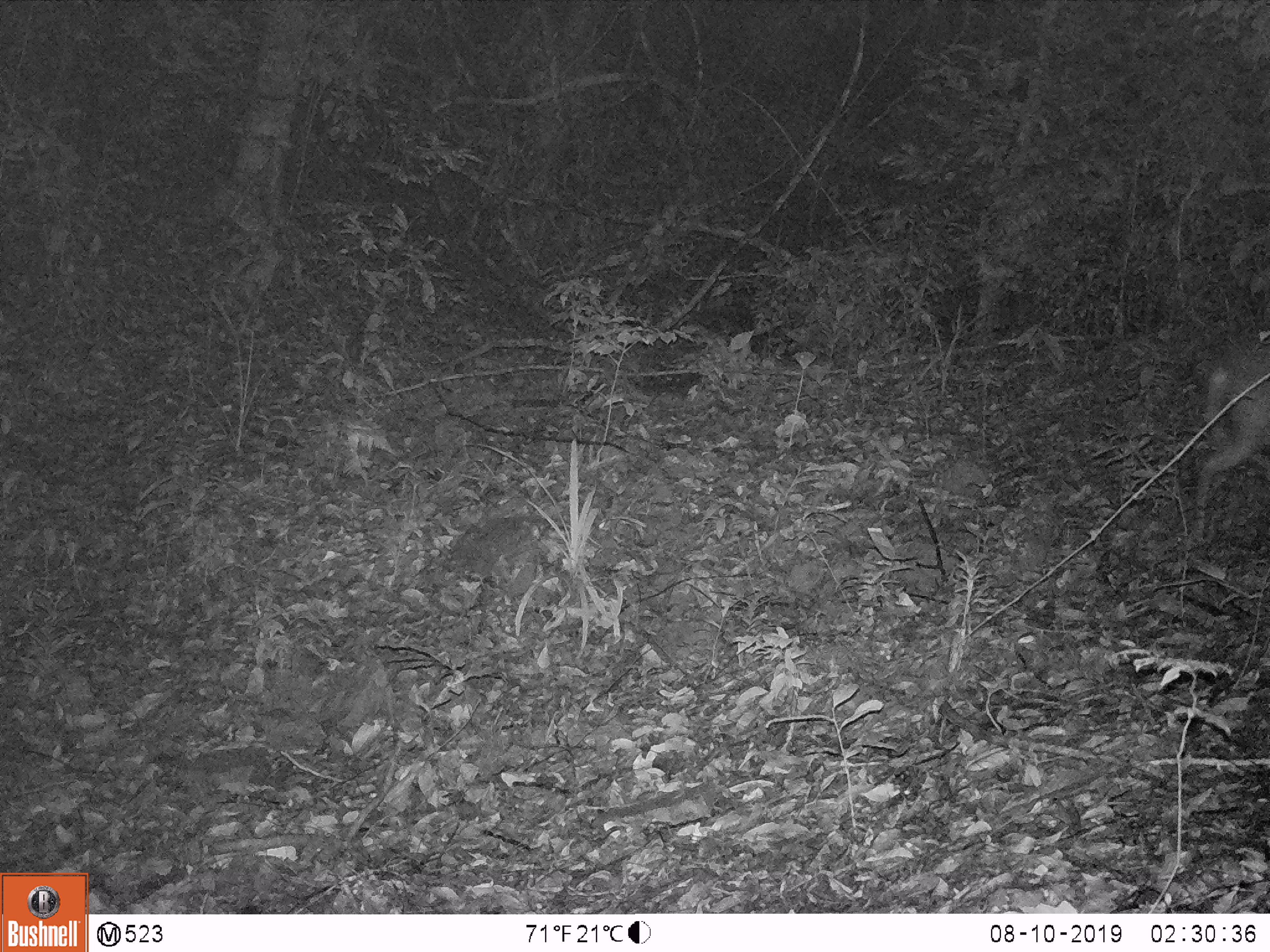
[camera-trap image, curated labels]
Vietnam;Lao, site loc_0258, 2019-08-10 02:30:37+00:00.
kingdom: Animalia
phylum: Chordata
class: Mammalia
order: Artiodactyla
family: Cervidae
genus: Muntiacus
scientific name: Muntiacus rooseveltorum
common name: roosevelt's muntjac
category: roosevelts muntjac group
Roosevelts muntjac group (roosevelt's muntjac) (Muntiacus rooseveltorum). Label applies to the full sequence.